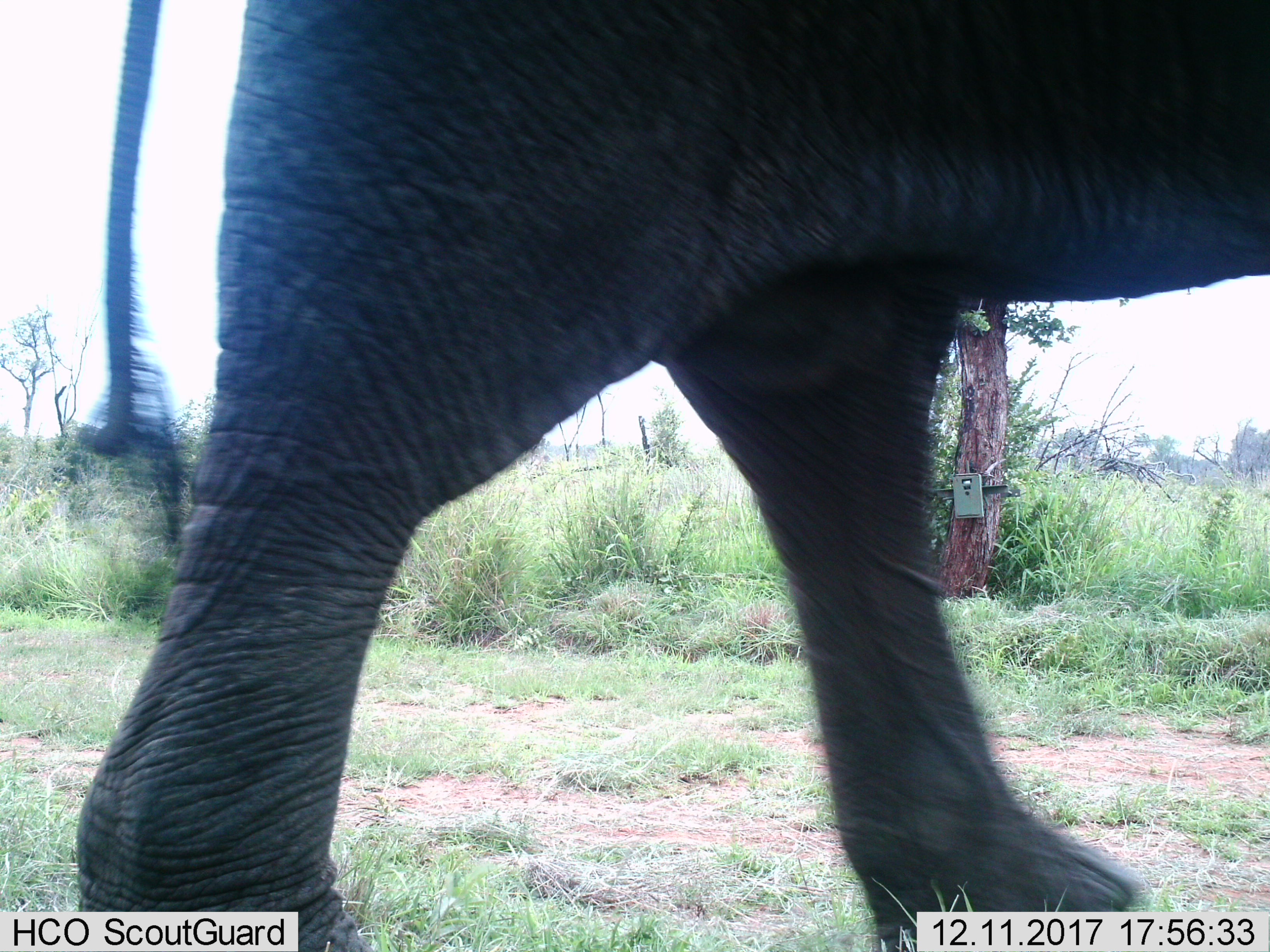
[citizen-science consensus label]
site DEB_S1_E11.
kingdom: Animalia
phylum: Chordata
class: Mammalia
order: Proboscidea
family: Elephantidae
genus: Loxodonta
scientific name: Loxodonta africana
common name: african bush elephant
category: elephant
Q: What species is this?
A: Elephant (african bush elephant) (Loxodonta africana).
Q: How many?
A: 1.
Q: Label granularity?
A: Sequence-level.